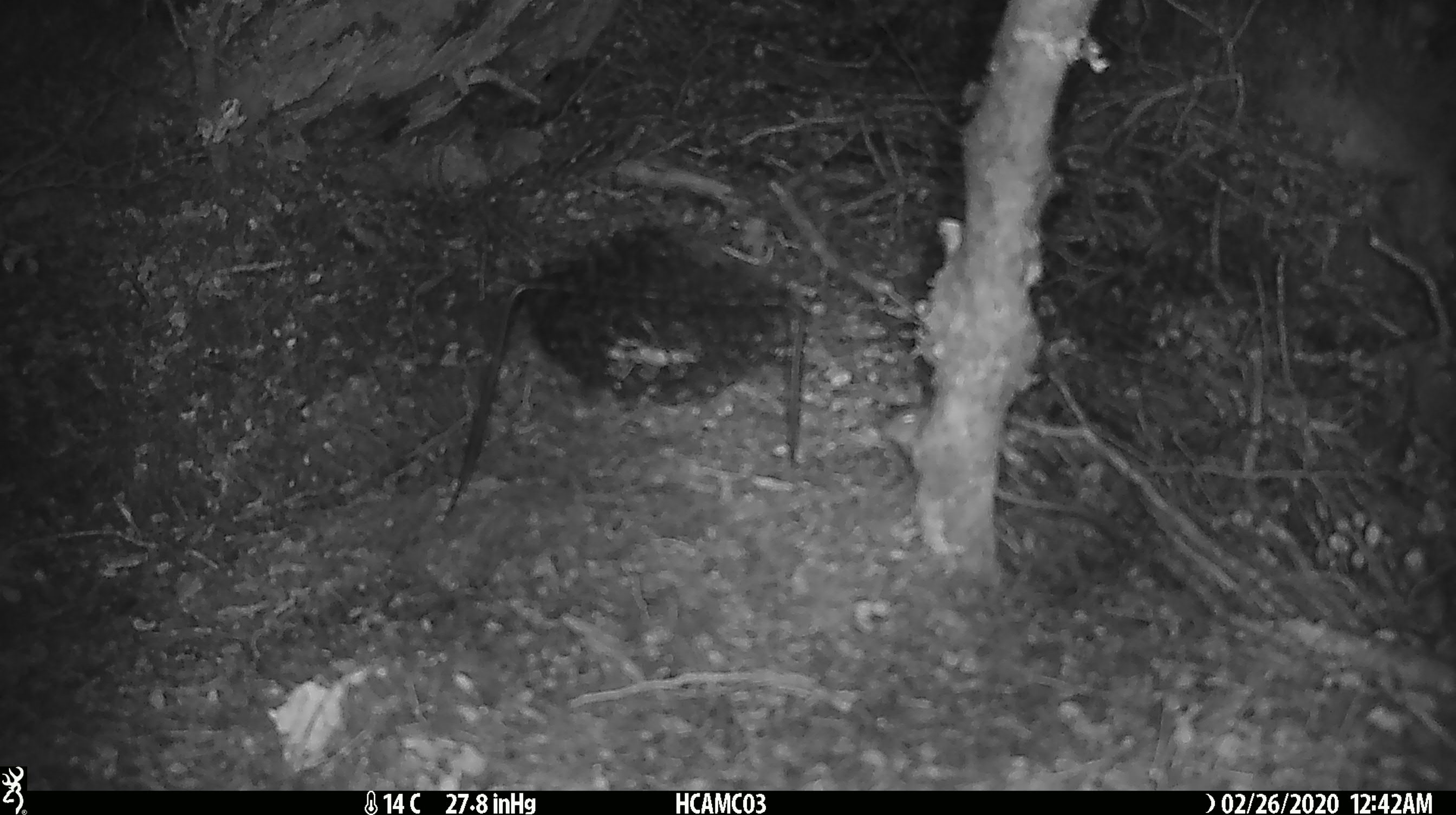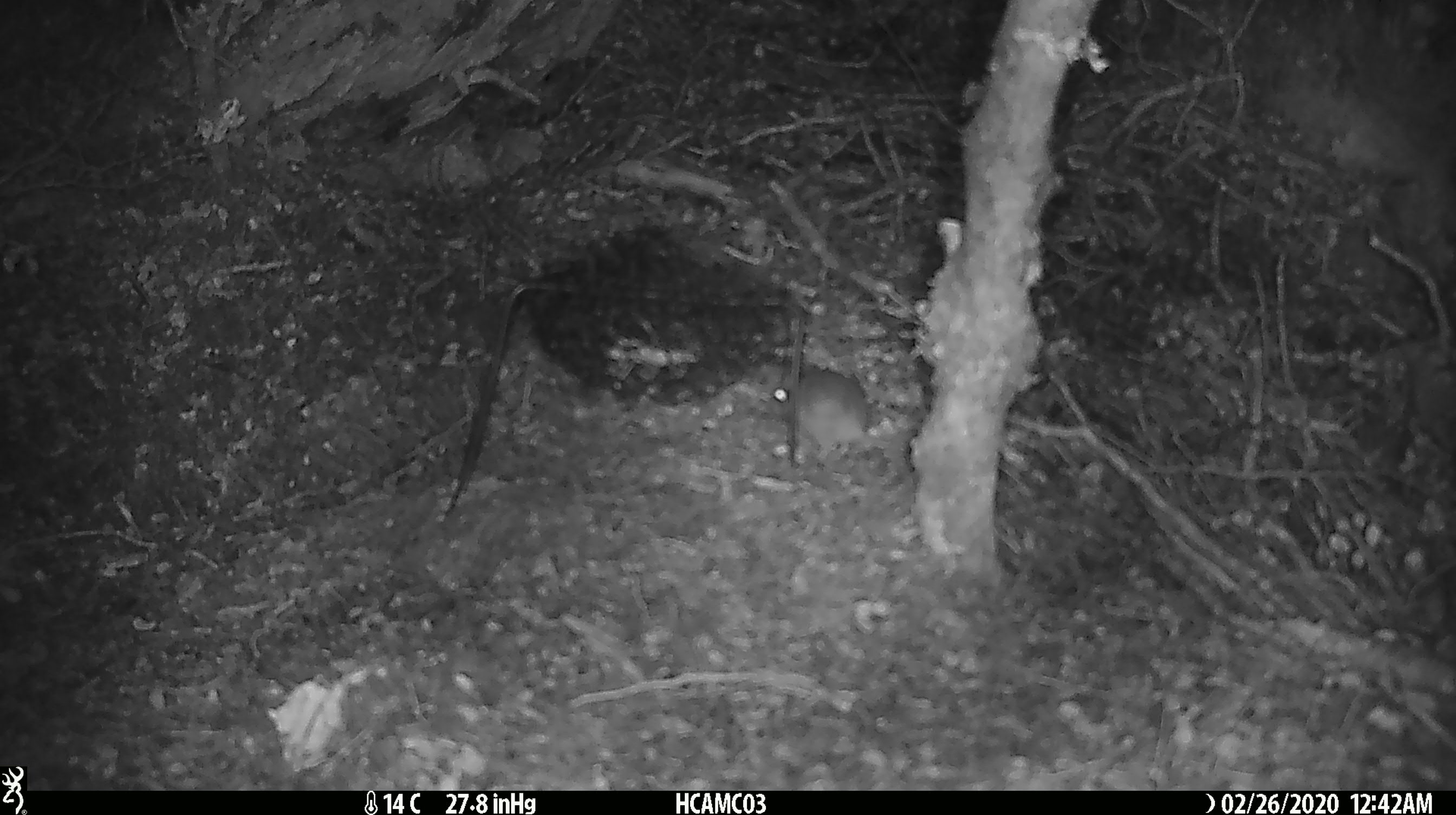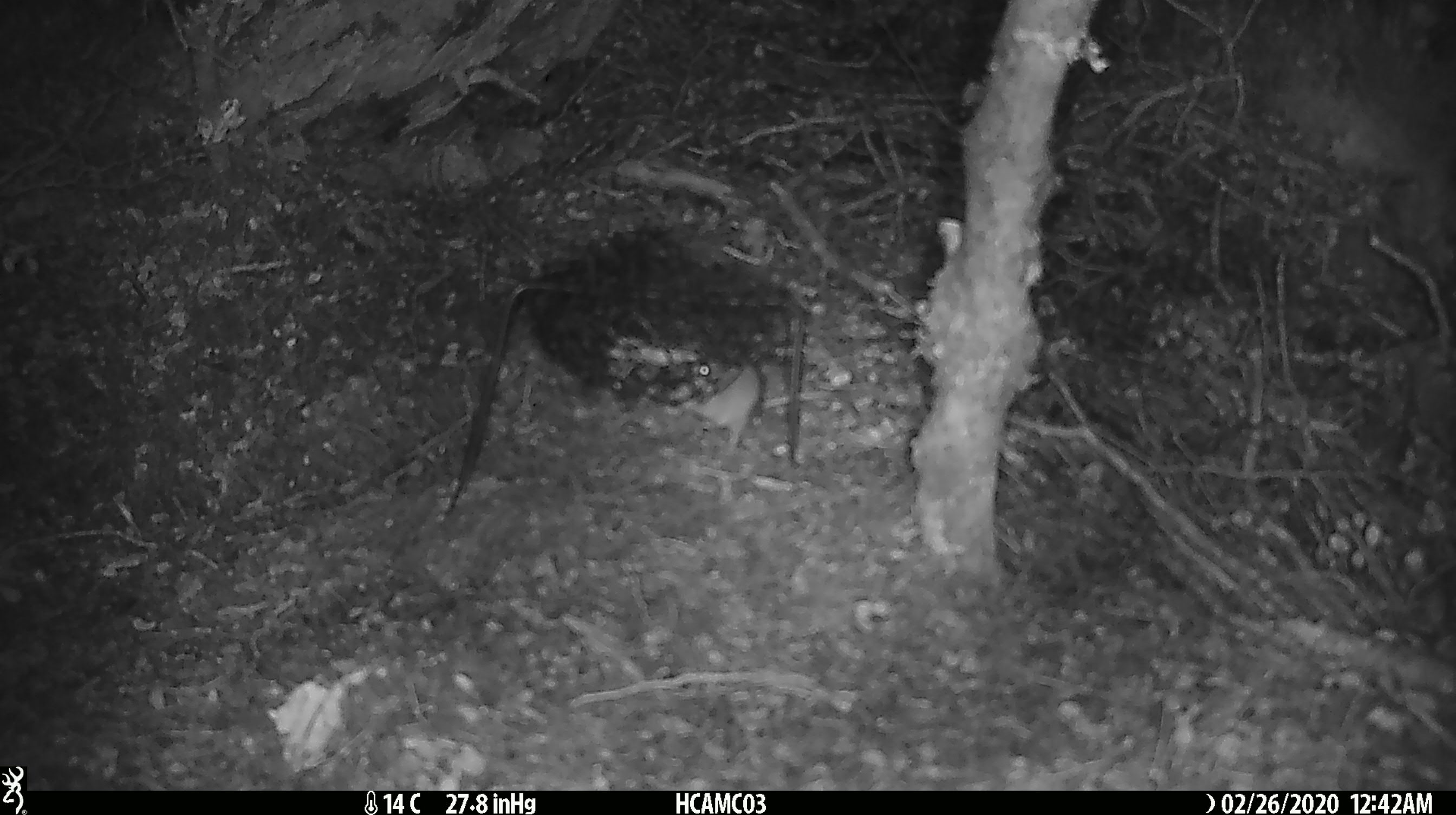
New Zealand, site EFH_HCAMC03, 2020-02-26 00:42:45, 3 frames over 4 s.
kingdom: Animalia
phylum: Chordata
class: Mammalia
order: Rodentia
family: Muridae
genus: Mus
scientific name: Mus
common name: mouse